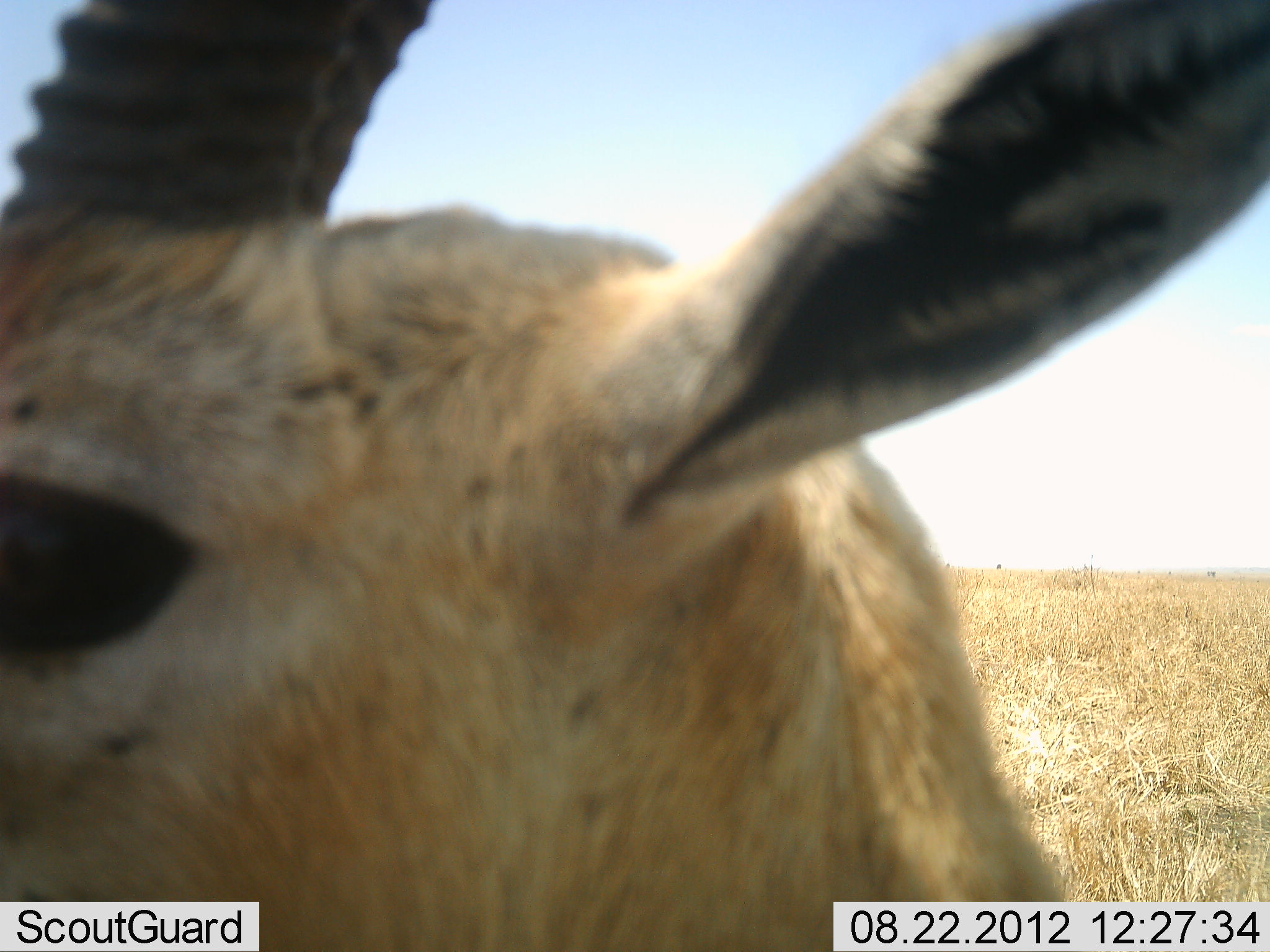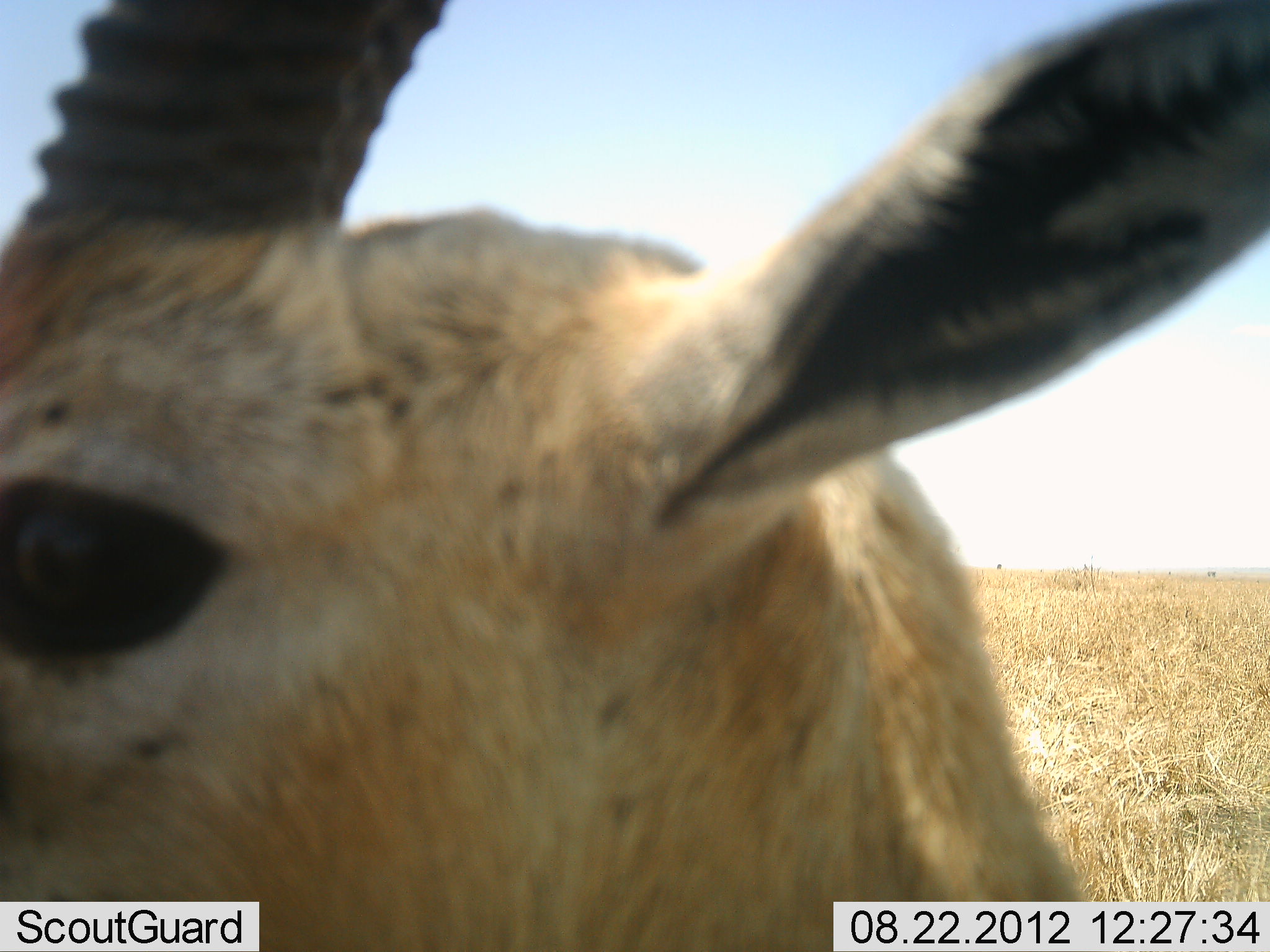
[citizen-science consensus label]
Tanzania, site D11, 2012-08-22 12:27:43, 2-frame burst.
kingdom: Animalia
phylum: Chordata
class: Mammalia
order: Artiodactyla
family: Bovidae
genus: Eudorcas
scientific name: Eudorcas thomsonii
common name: thomson's gazelle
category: gazellethomsons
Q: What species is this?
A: Gazellethomsons (thomson's gazelle) (Eudorcas thomsonii).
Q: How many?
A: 1.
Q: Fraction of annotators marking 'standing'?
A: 70%.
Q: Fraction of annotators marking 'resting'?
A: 10%.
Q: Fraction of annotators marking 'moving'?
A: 20%.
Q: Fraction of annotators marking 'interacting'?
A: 0%.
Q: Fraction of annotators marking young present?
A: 0%.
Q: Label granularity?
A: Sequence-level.